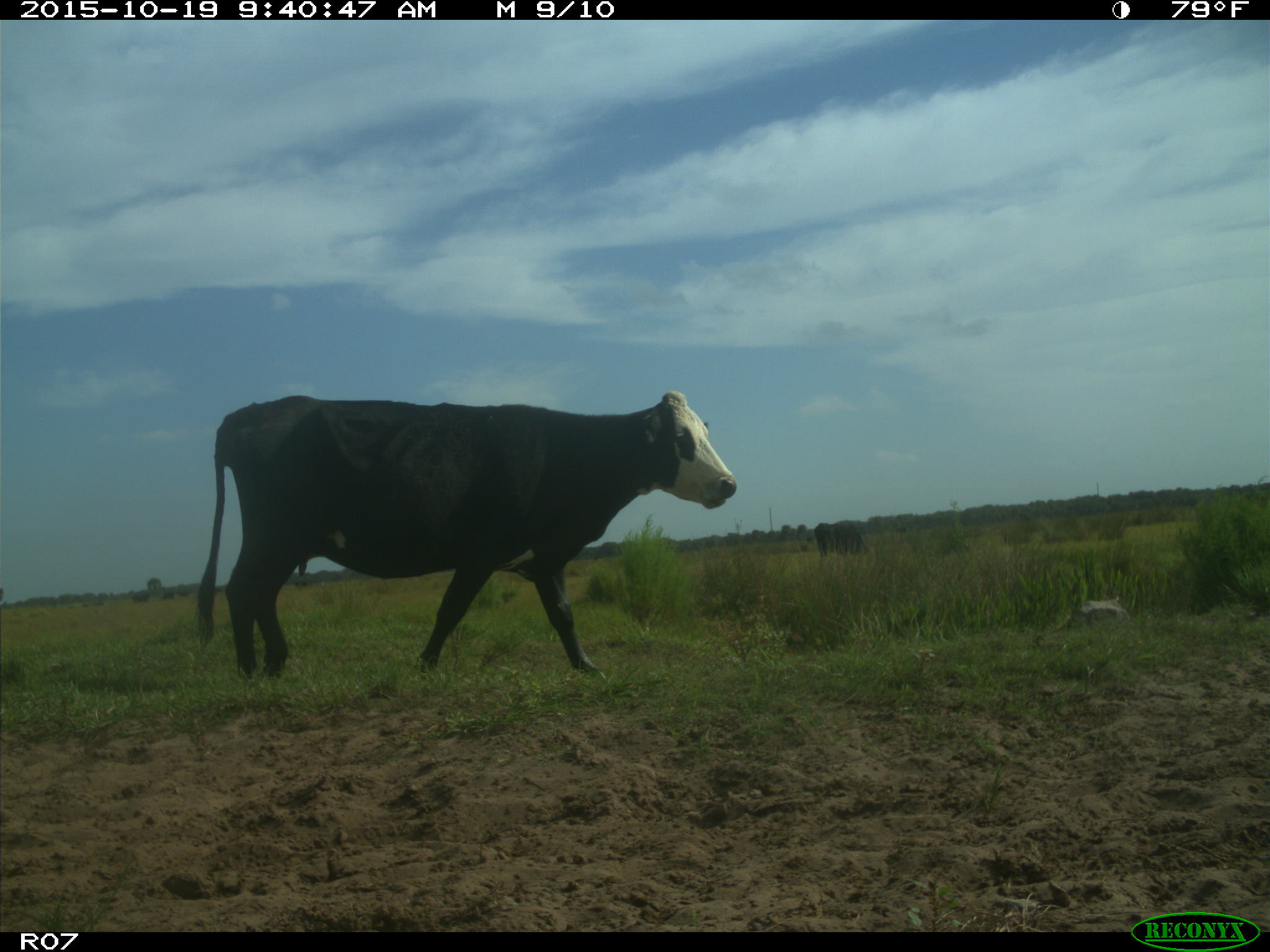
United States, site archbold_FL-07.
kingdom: Animalia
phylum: Chordata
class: Mammalia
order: Artiodactyla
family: Bovidae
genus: Bos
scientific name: Bos taurus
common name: domestic cow